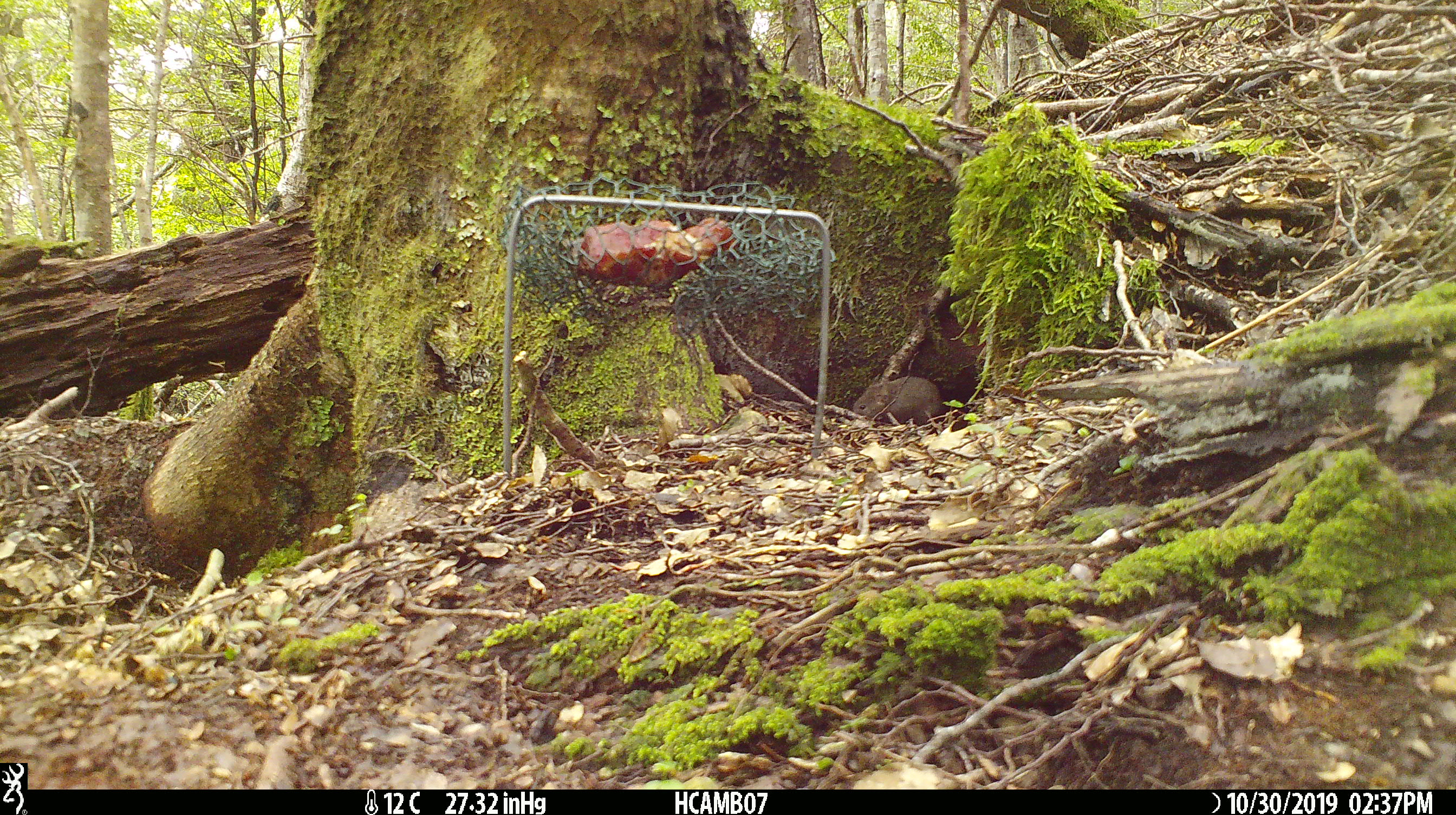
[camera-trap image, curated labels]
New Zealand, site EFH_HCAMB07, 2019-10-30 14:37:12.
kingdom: Animalia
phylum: Chordata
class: Mammalia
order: Rodentia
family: Muridae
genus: Mus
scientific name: Mus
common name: mouse